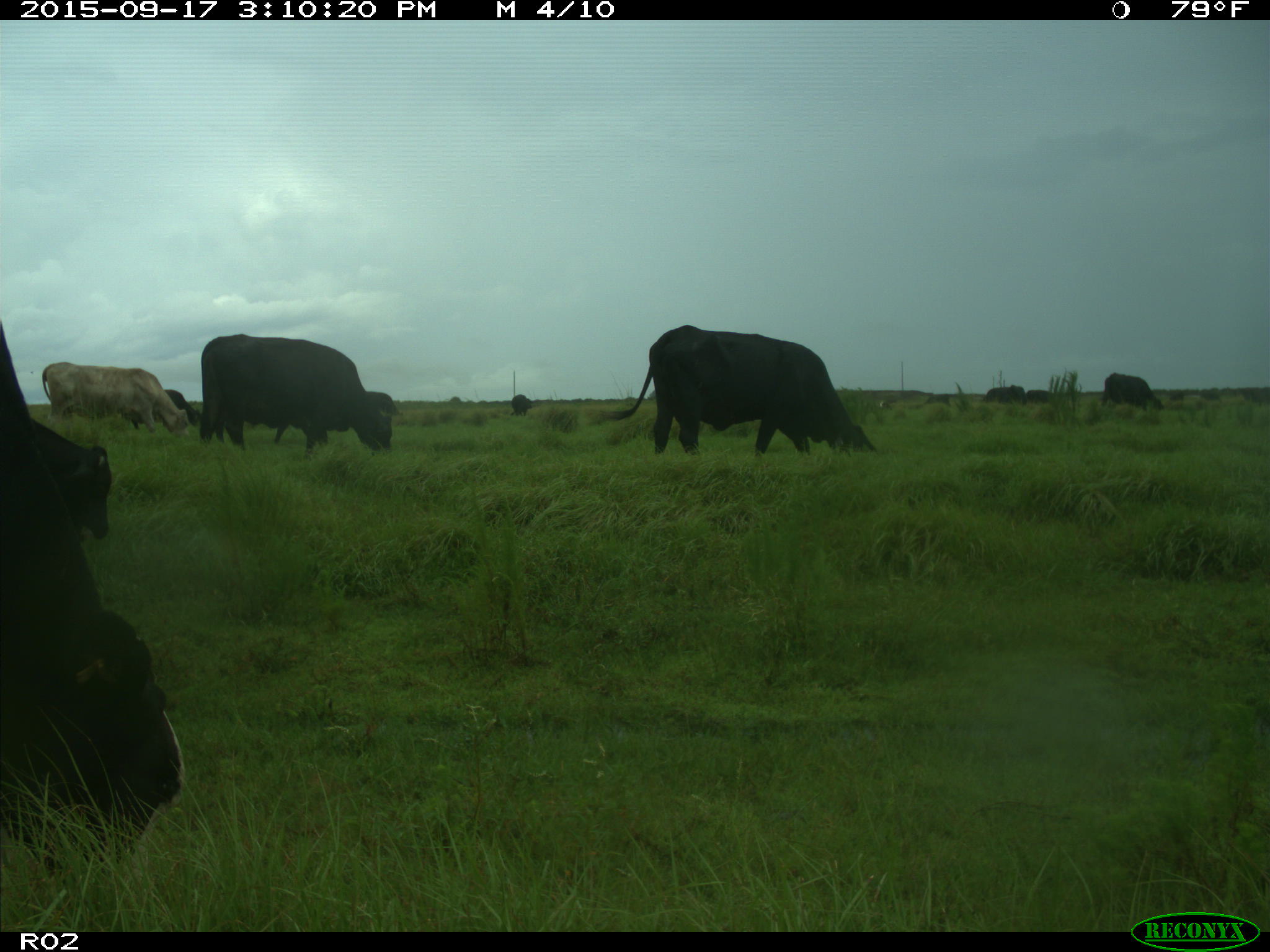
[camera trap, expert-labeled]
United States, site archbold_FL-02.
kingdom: Animalia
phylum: Chordata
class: Mammalia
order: Artiodactyla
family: Bovidae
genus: Bos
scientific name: Bos taurus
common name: domestic cow